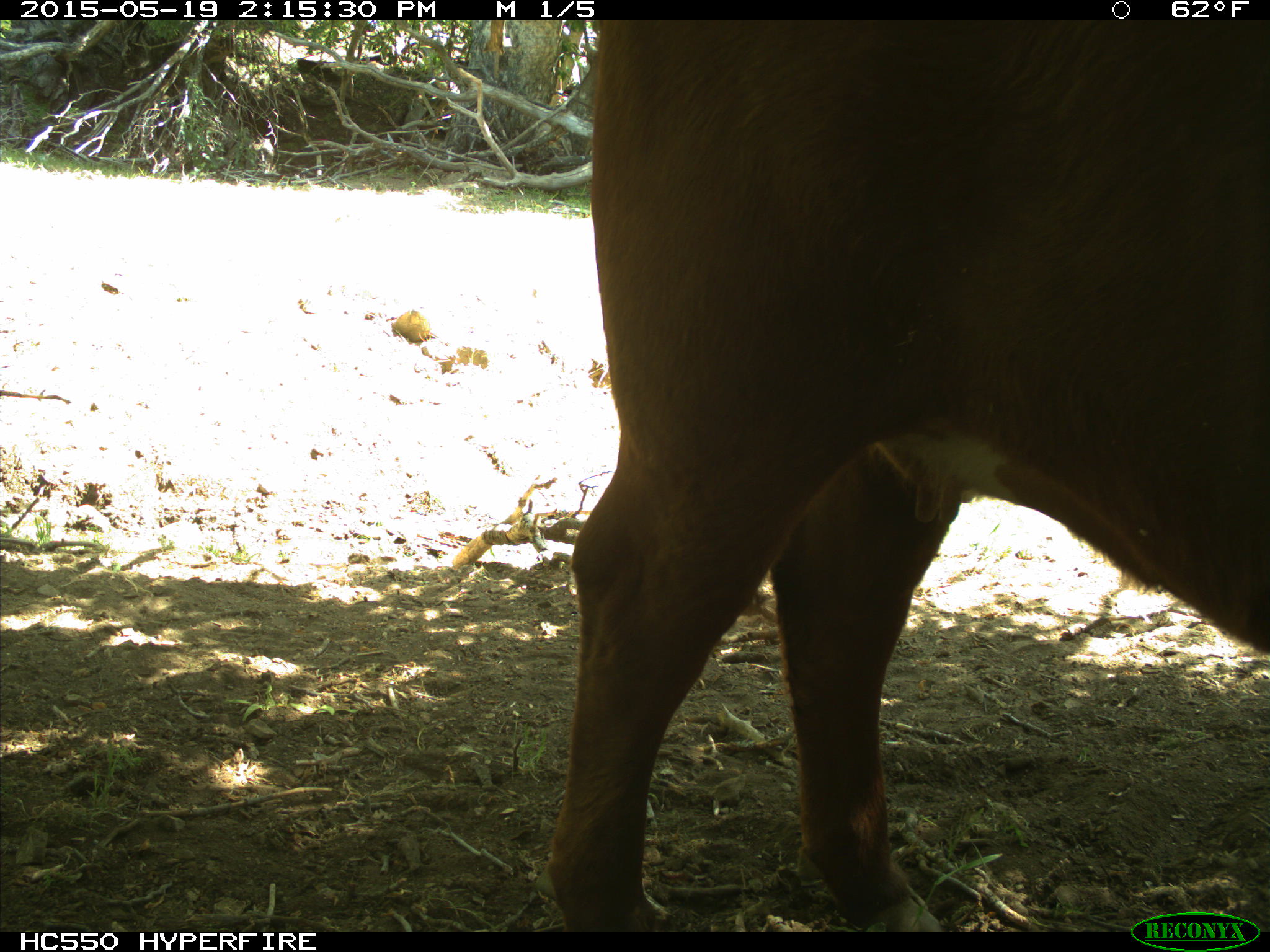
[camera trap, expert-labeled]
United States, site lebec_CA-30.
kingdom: Animalia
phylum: Chordata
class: Mammalia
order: Artiodactyla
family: Bovidae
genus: Bos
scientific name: Bos taurus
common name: domestic cow